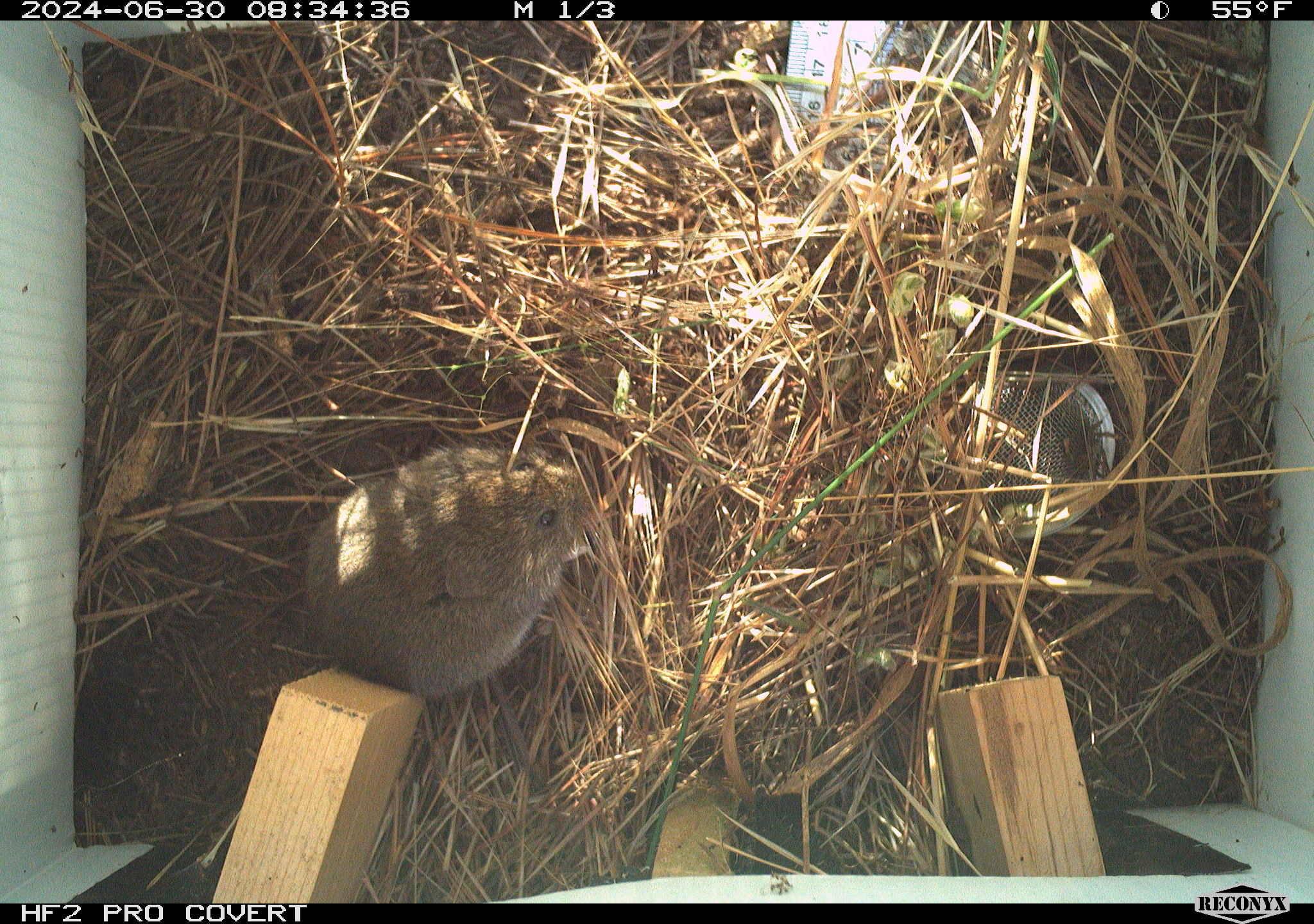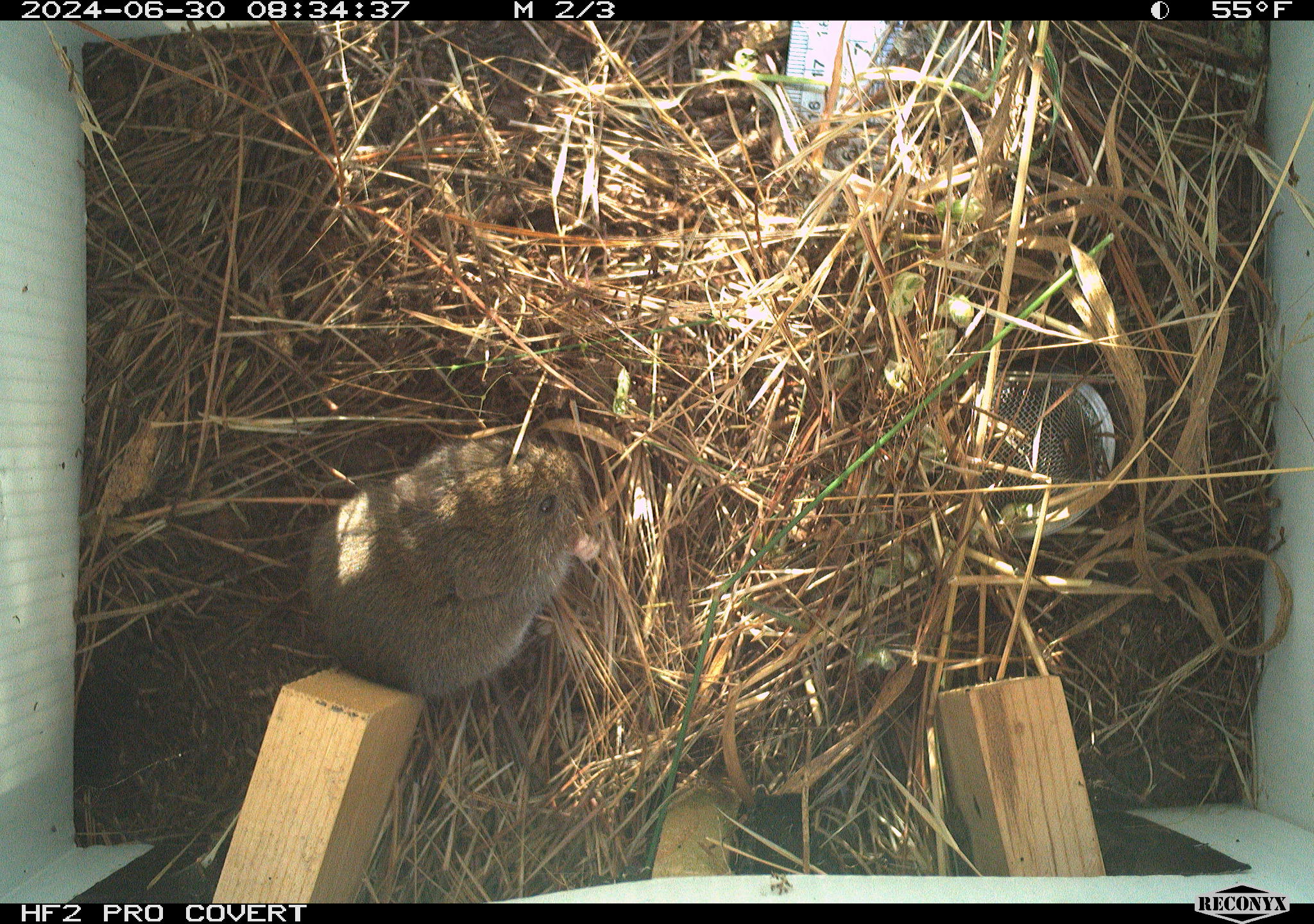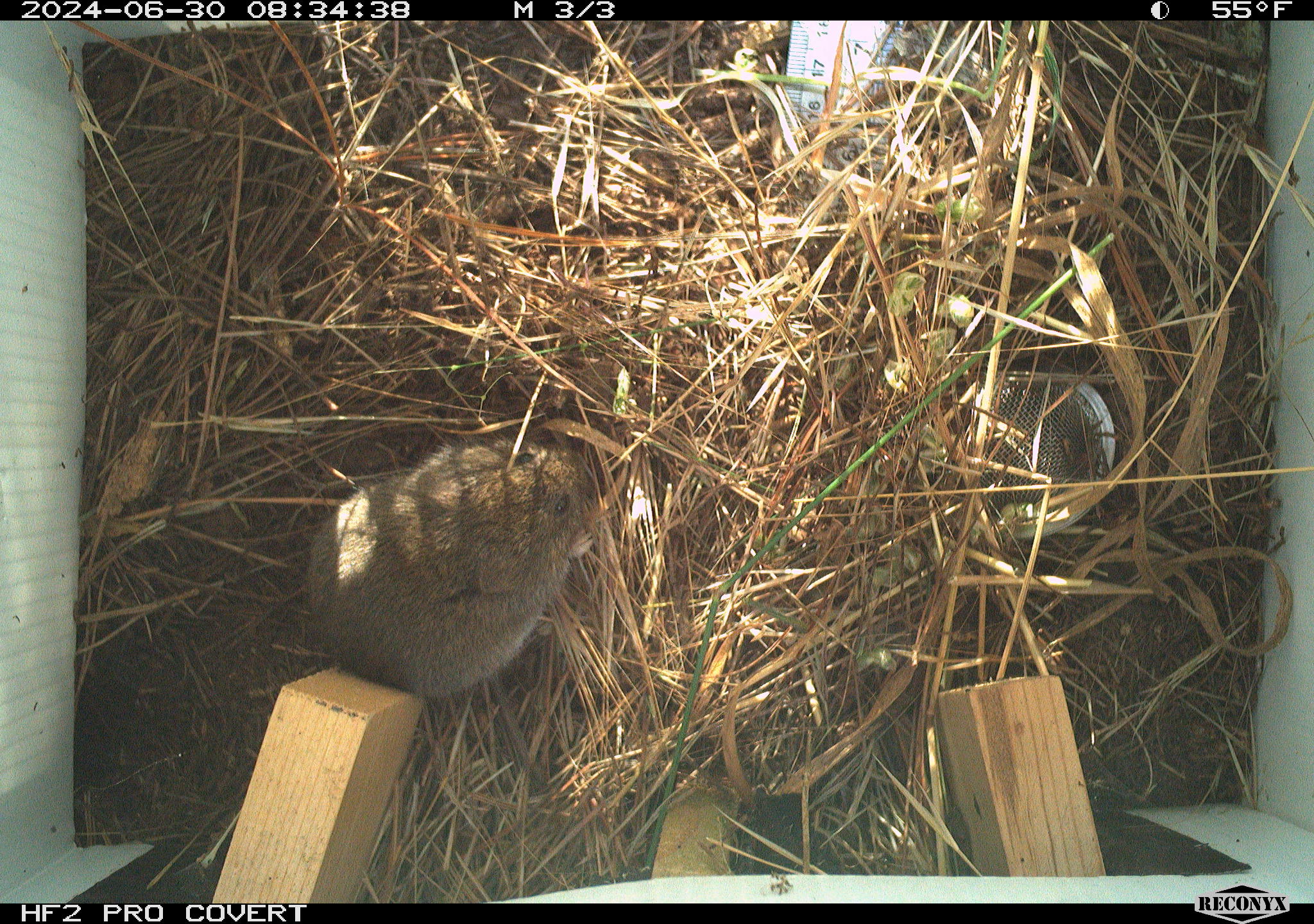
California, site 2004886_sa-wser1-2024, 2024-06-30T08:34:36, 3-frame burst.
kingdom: Animalia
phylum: Chordata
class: Mammalia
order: Rodentia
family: Cricetidae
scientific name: Arvicolinae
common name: voles, lemmings, and muskrats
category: arvicolinae subfamily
Arvicolinae subfamily (voles, lemmings, and muskrats) (Arvicolinae).